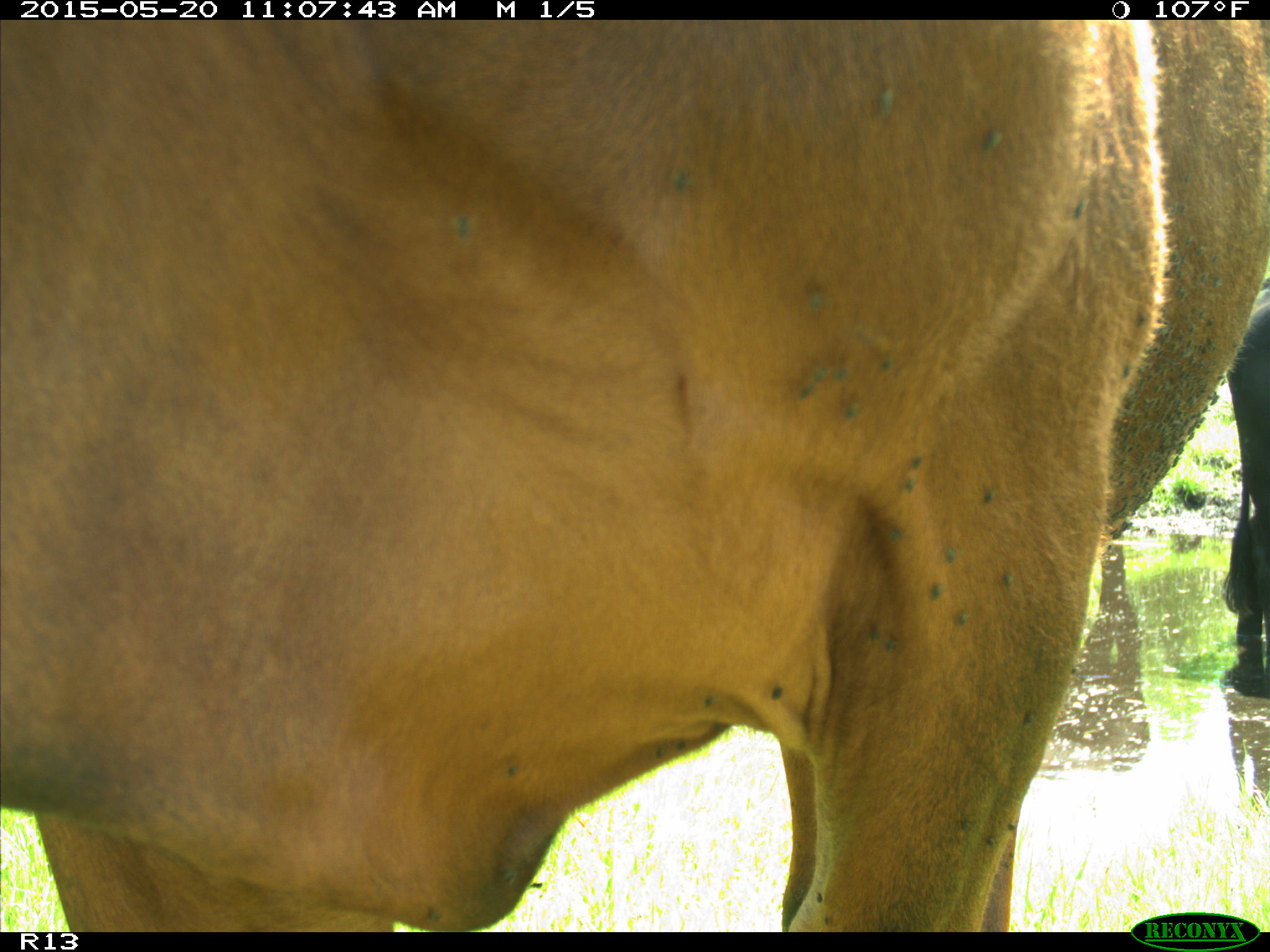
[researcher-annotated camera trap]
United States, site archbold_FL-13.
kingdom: Animalia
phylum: Chordata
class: Mammalia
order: Artiodactyla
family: Bovidae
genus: Bos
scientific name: Bos taurus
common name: domestic cow